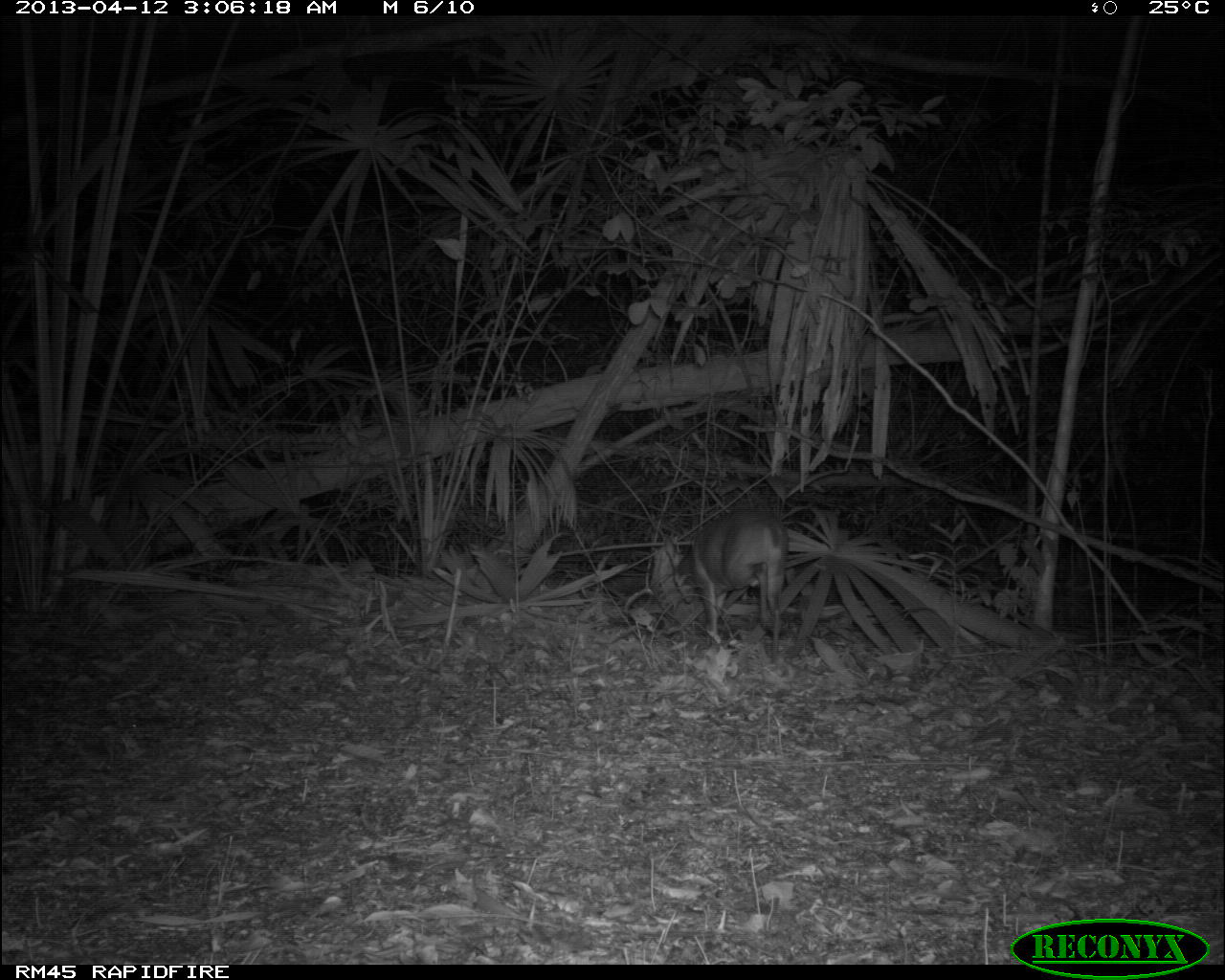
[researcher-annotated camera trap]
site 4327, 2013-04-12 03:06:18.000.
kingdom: Animalia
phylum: Chordata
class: Mammalia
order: Artiodactyla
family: Cervidae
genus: Mazama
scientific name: Mazama temama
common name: central american red brocket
Mazama temama (central american red brocket), count 1, sex male.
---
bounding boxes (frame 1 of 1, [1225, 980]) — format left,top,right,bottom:
mazama temama: 661,504,788,666